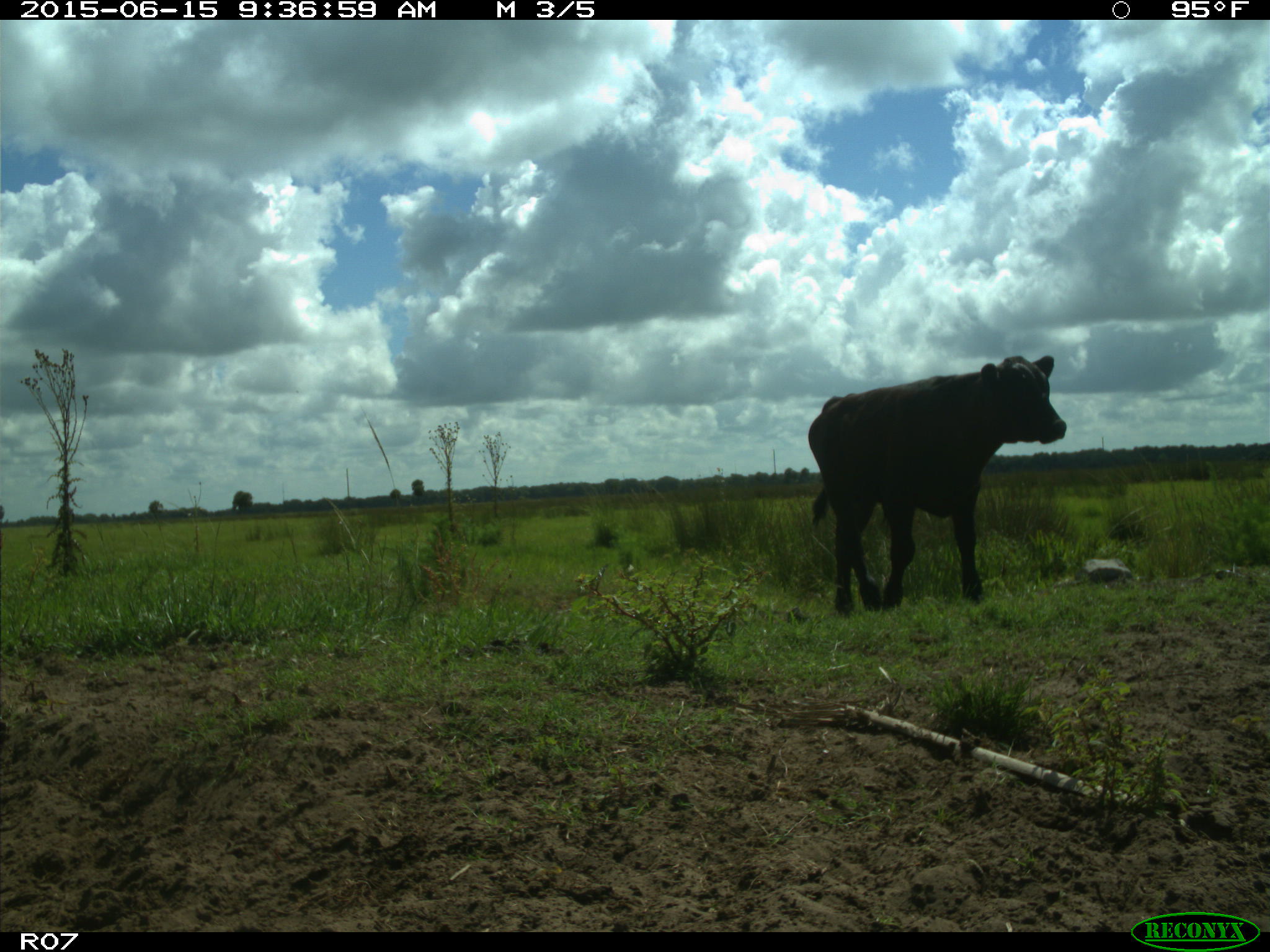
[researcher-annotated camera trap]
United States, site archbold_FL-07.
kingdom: Animalia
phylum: Chordata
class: Mammalia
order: Artiodactyla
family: Bovidae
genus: Bos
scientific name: Bos taurus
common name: domestic cow